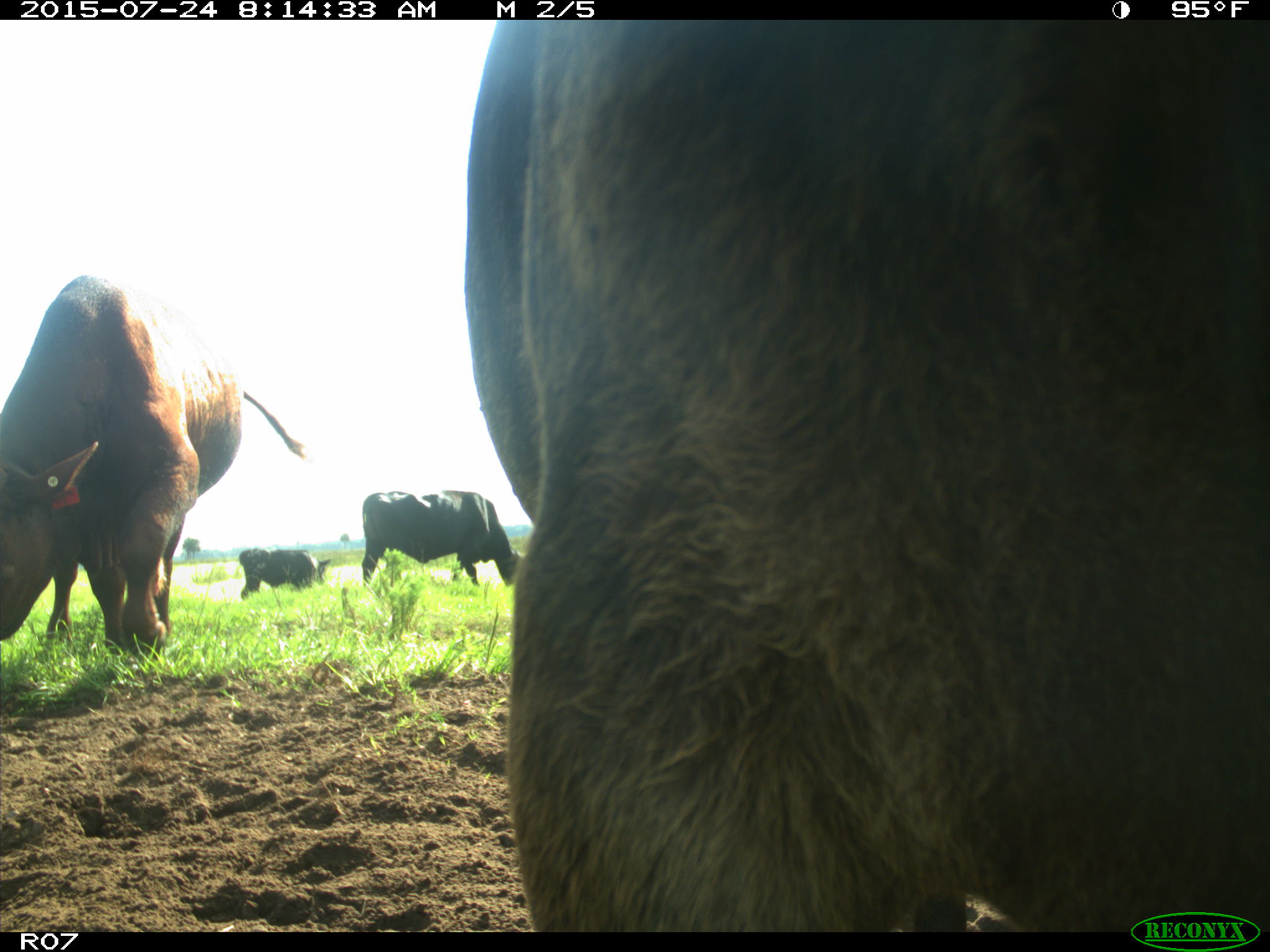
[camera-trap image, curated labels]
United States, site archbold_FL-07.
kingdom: Animalia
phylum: Chordata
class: Mammalia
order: Artiodactyla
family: Bovidae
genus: Bos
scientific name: Bos taurus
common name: domestic cow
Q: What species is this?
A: Bos taurus (domestic cow).